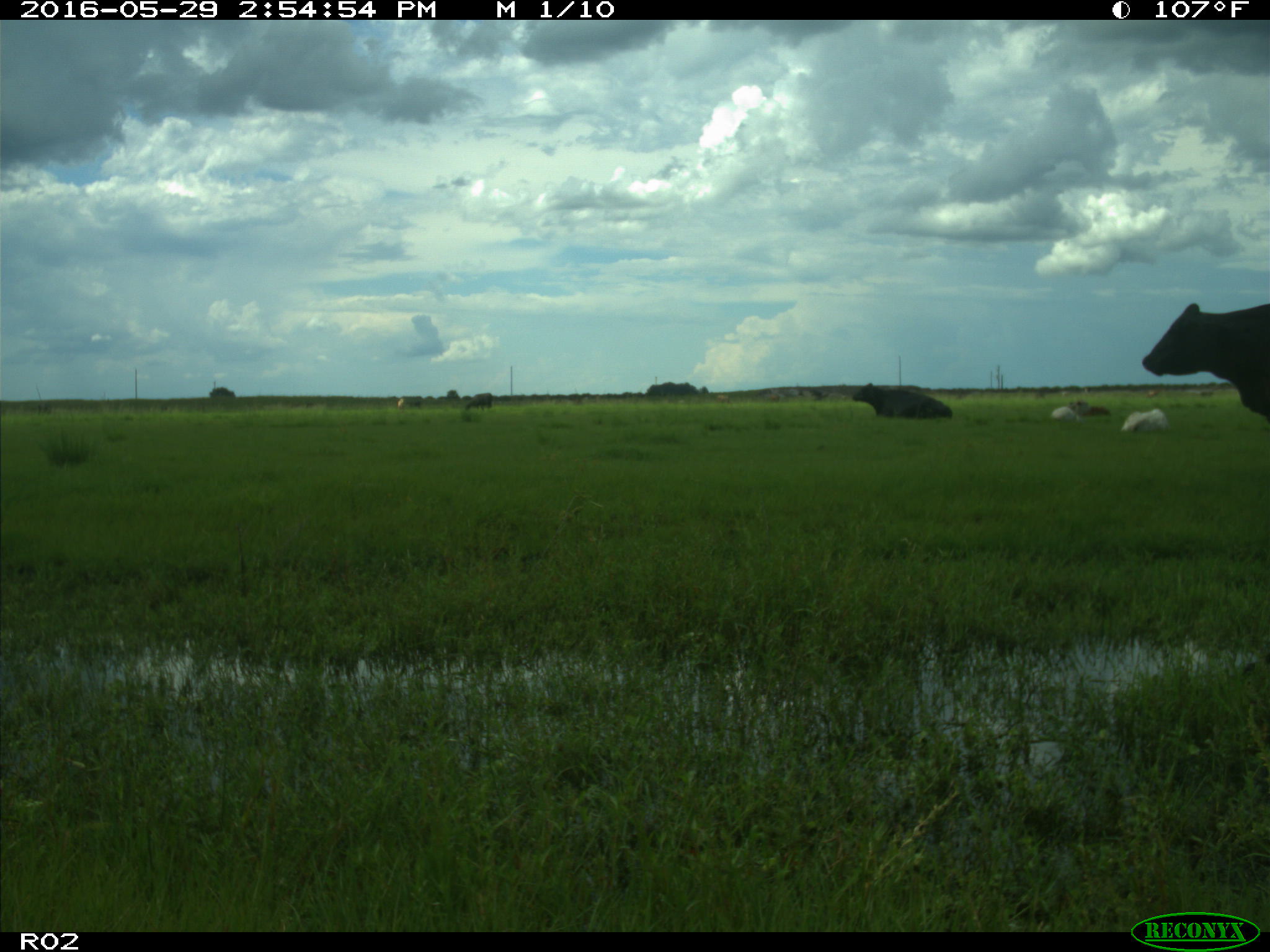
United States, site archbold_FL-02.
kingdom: Animalia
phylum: Chordata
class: Mammalia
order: Artiodactyla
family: Bovidae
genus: Bos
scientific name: Bos taurus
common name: domestic cow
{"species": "Bos taurus (domestic cow)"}